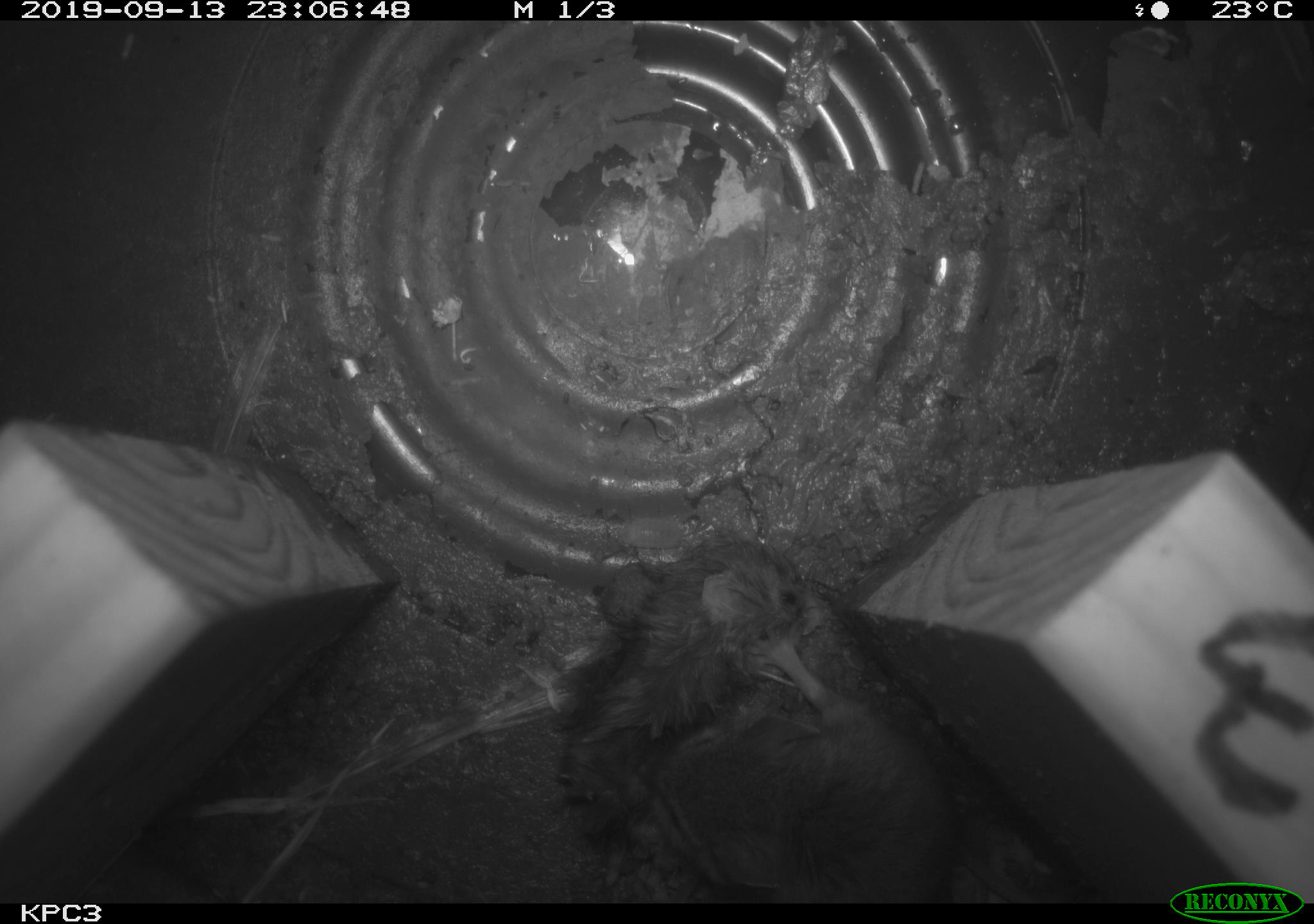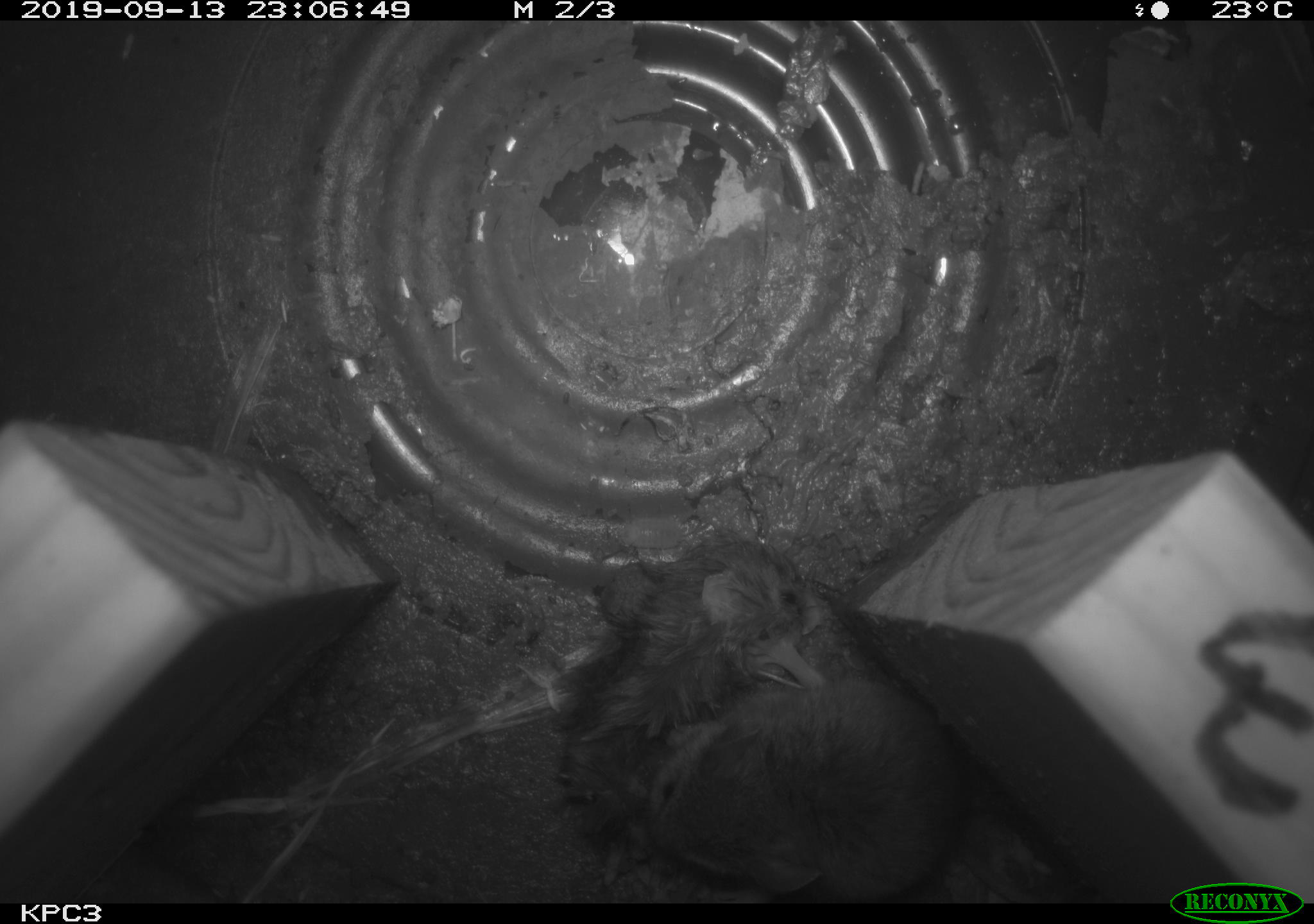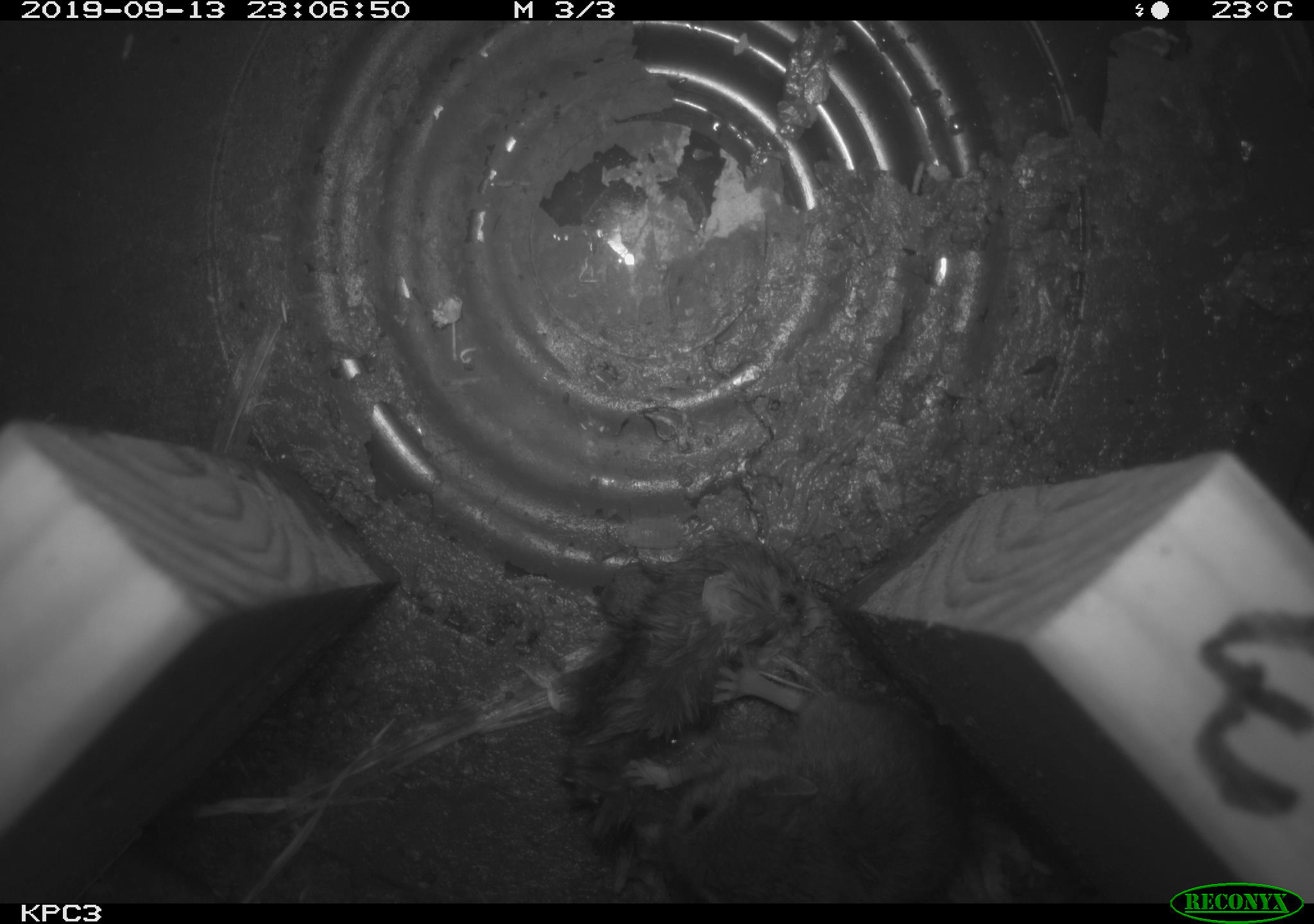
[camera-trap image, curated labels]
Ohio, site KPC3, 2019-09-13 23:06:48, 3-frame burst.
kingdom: Animalia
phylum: Chordata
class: Mammalia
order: Rodentia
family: Cricetidae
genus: Peromyscus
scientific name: Peromyscus leucopus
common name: white-footed mouse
White-footed mouse (Peromyscus leucopus).